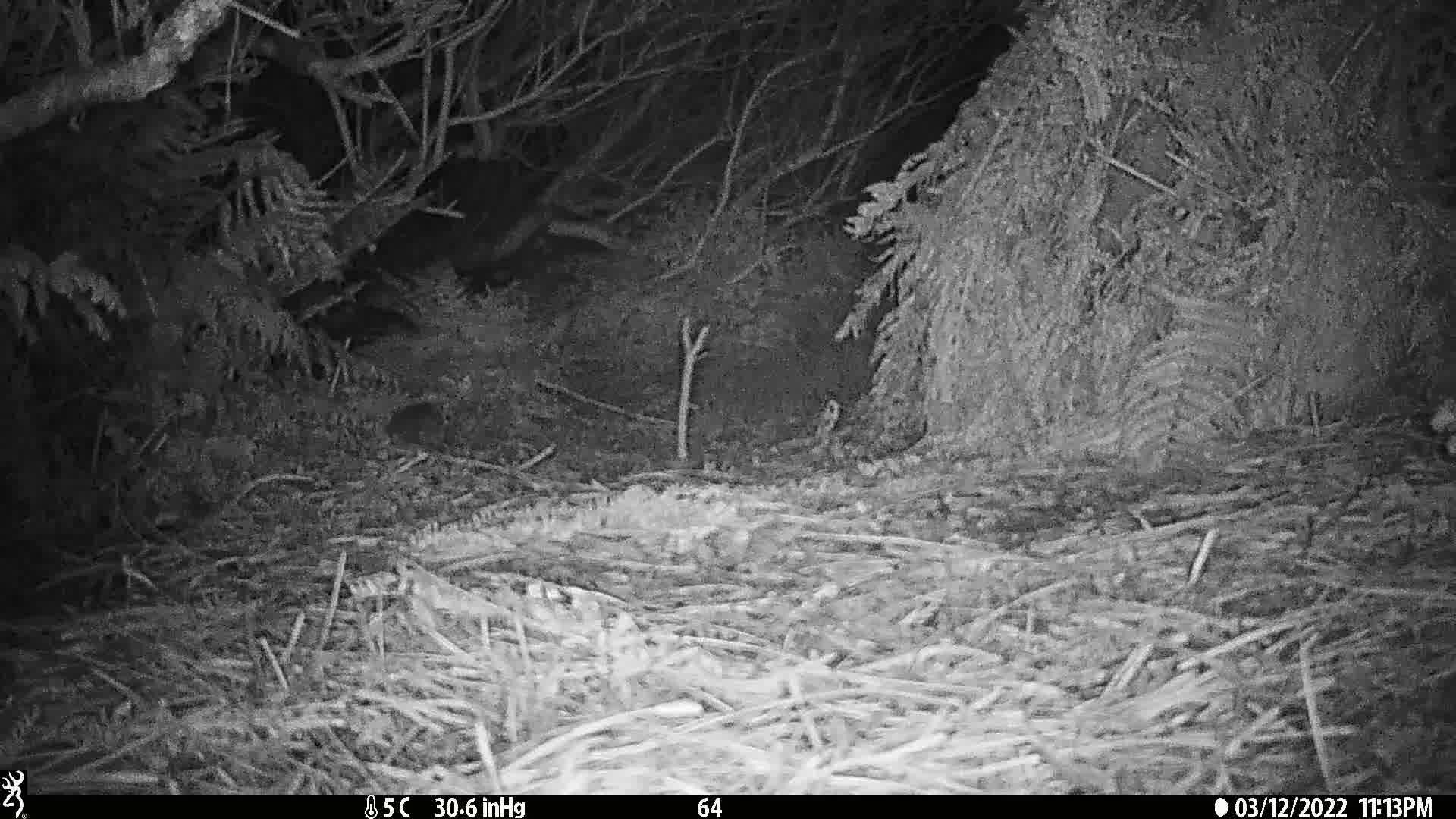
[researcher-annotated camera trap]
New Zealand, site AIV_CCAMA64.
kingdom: Animalia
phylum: Chordata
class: Mammalia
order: Rodentia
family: Muridae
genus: Mus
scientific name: Mus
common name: mouse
Mouse (Mus).